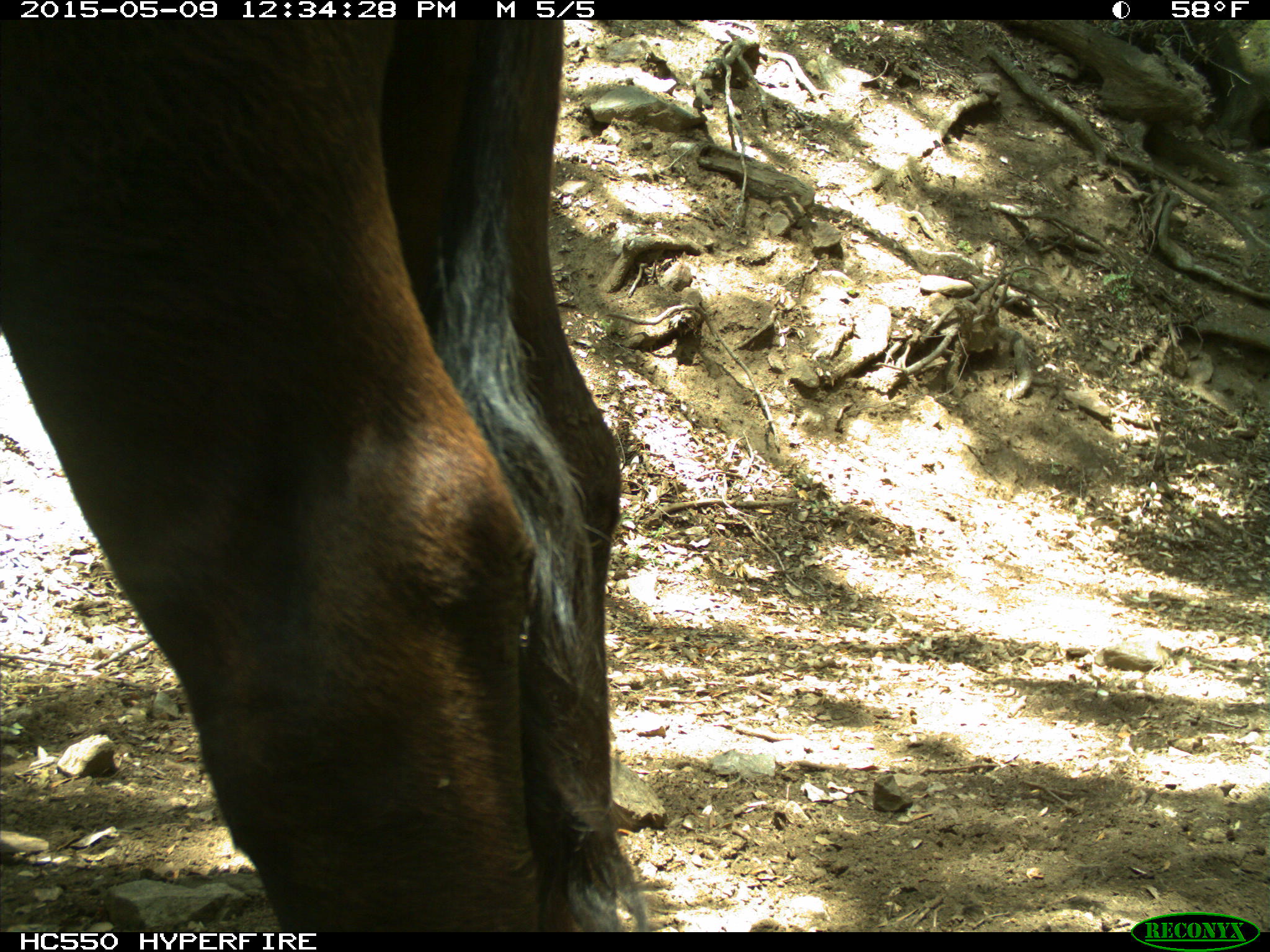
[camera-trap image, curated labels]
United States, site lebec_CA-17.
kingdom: Animalia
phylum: Chordata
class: Mammalia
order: Artiodactyla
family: Bovidae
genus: Bos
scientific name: Bos taurus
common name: domestic cow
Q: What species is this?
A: Bos taurus (domestic cow).